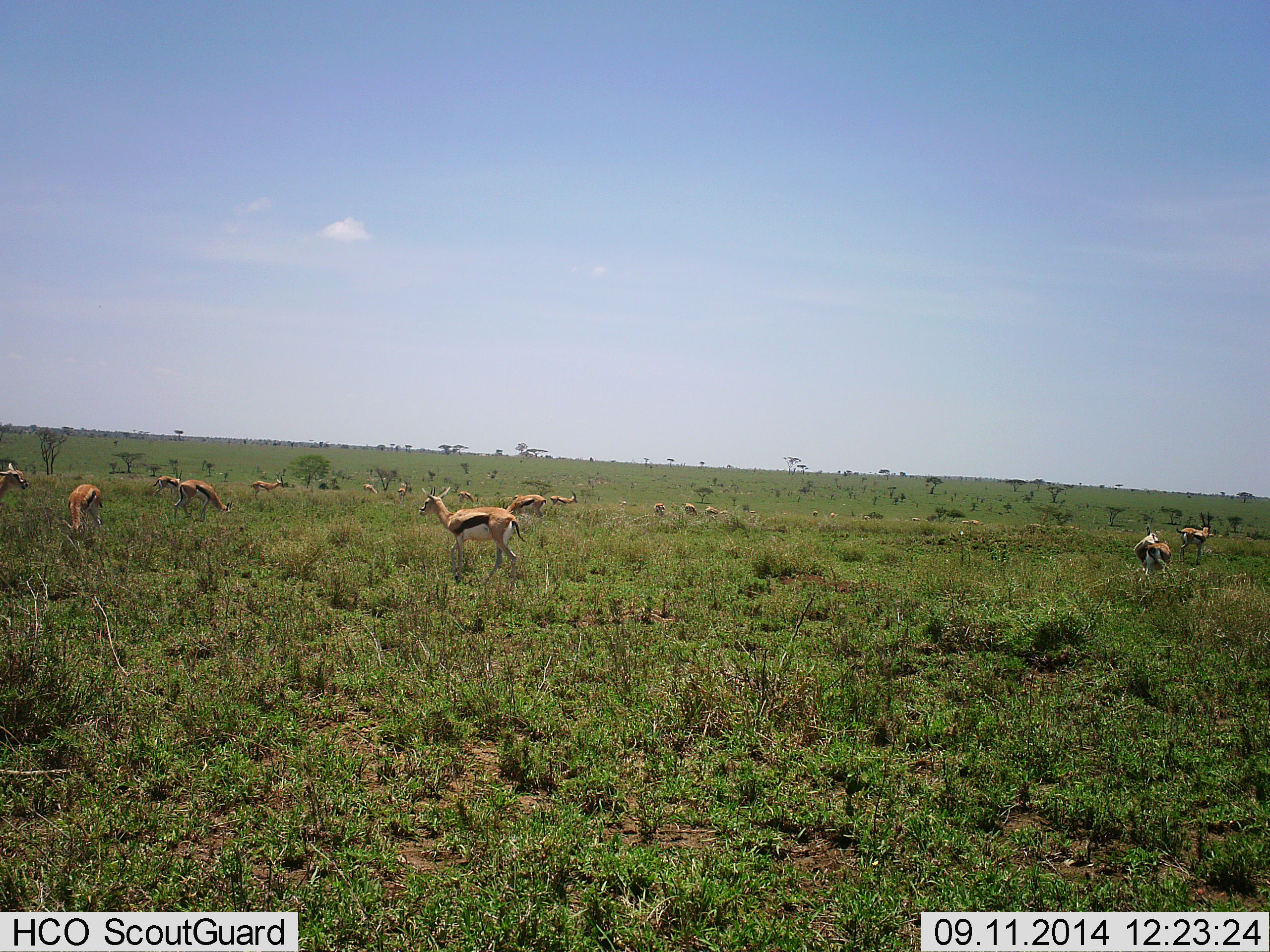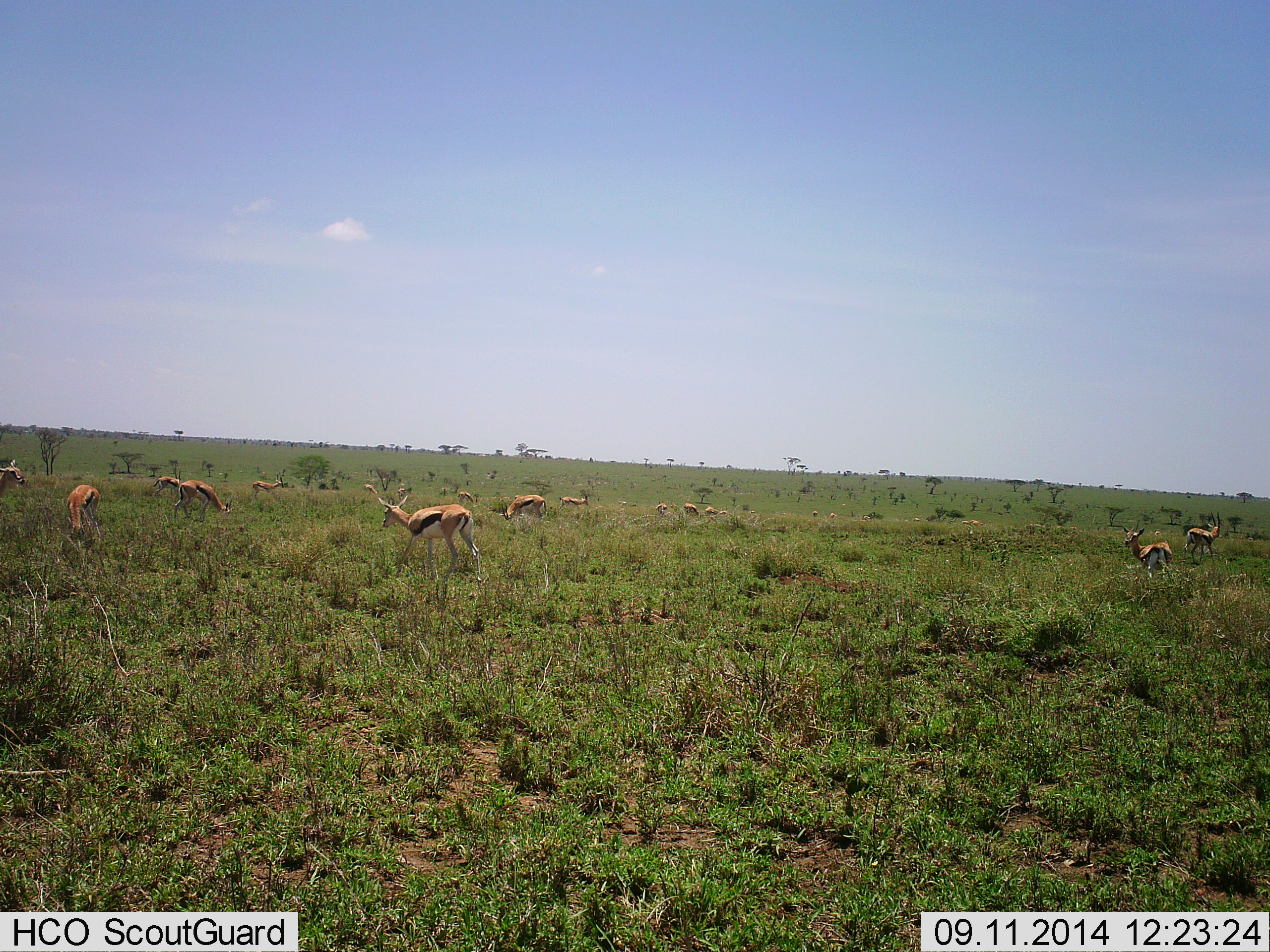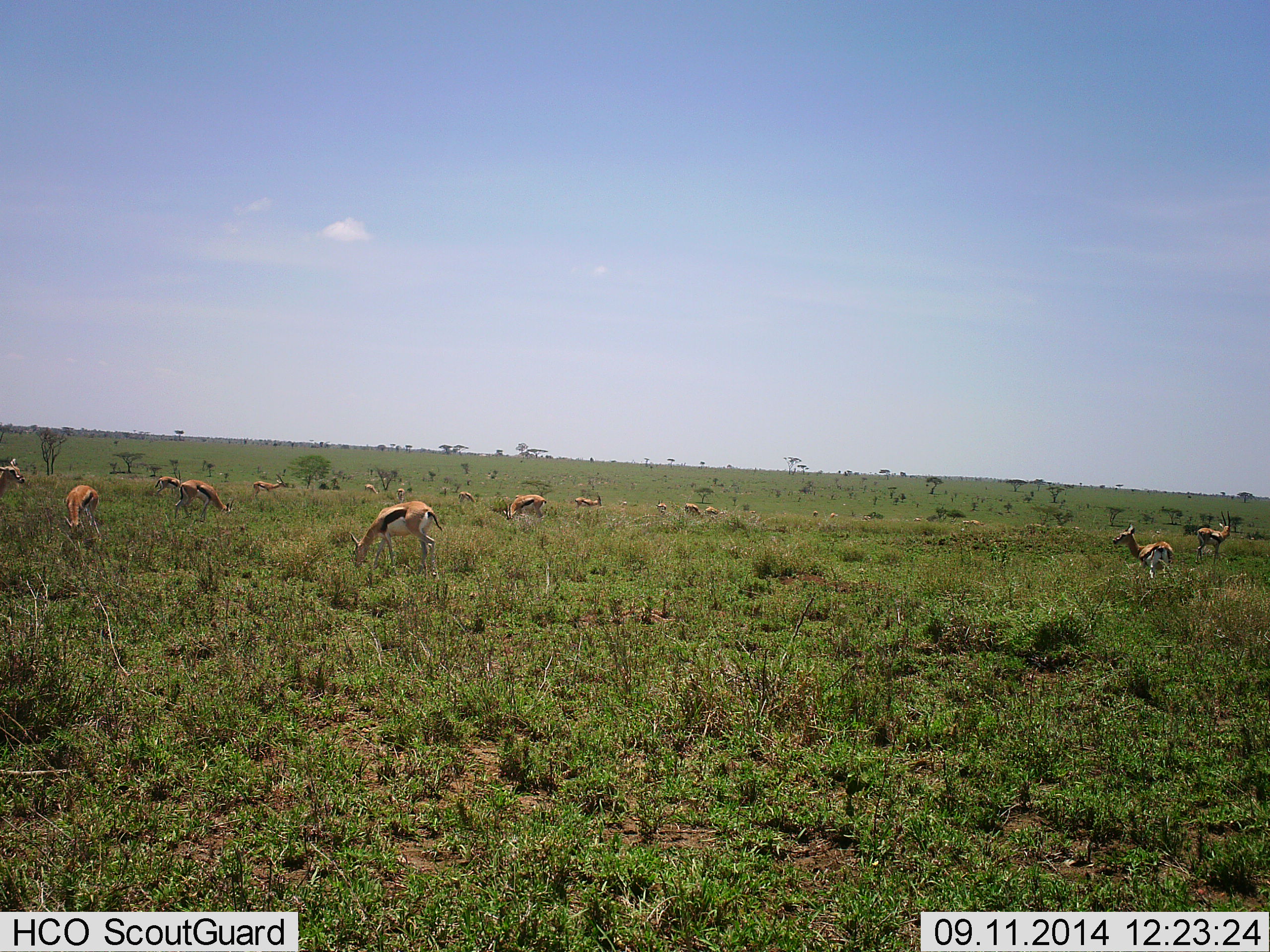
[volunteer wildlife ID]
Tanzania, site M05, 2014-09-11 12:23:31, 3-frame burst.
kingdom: Animalia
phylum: Chordata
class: Mammalia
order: Artiodactyla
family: Bovidae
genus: Eudorcas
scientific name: Eudorcas thomsonii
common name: thomson's gazelle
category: gazellethomsons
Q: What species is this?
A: Gazellethomsons (thomson's gazelle) (Eudorcas thomsonii).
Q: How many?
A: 11-50.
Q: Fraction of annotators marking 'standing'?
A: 80%.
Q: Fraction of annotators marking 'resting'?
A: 0%.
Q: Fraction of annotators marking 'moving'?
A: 60%.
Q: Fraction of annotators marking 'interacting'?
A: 10%.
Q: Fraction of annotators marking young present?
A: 0%.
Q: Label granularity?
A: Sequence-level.